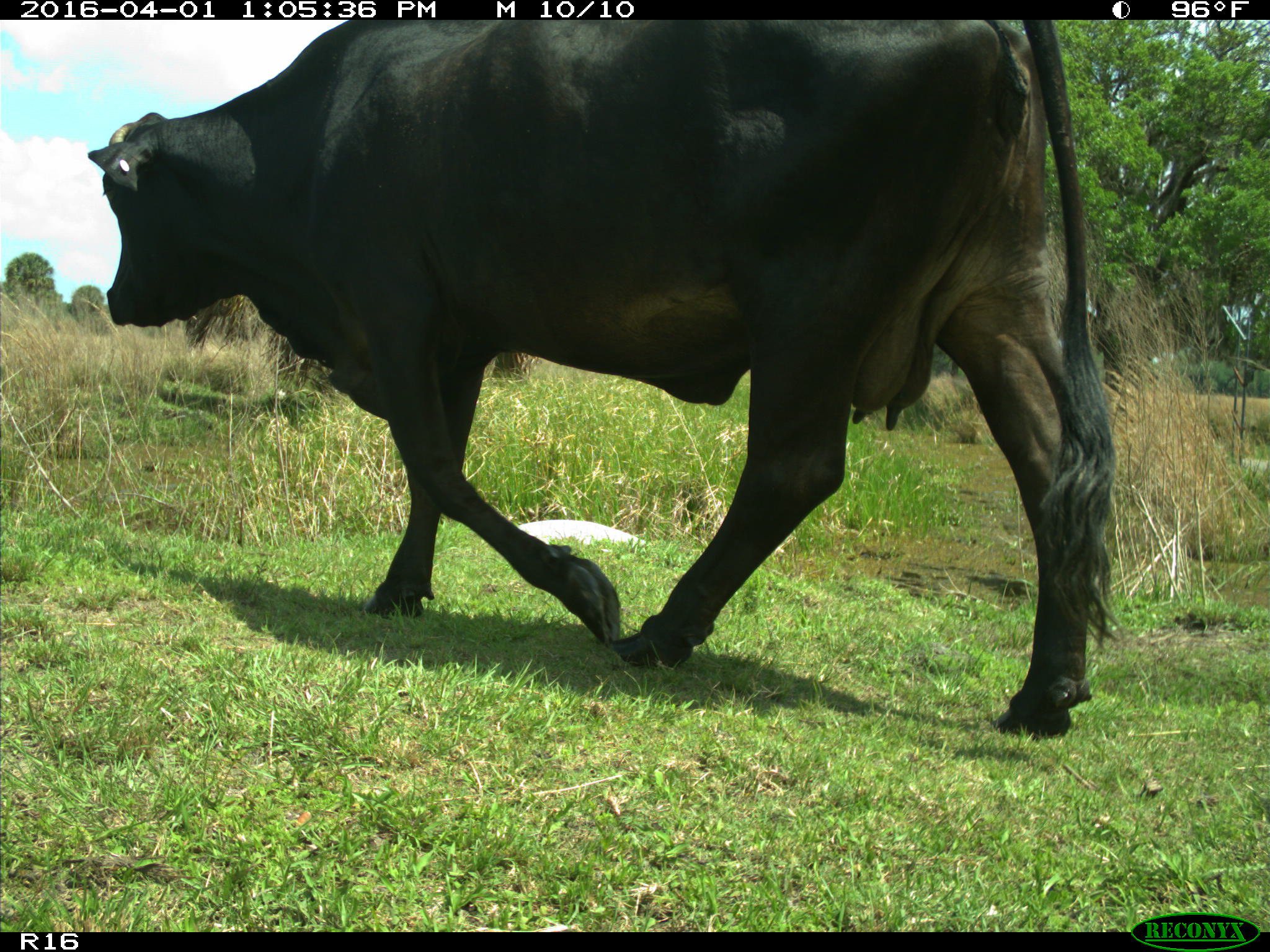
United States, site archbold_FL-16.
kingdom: Animalia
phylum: Chordata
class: Mammalia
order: Artiodactyla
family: Bovidae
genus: Bos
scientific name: Bos taurus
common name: domestic cow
Bos taurus (domestic cow).